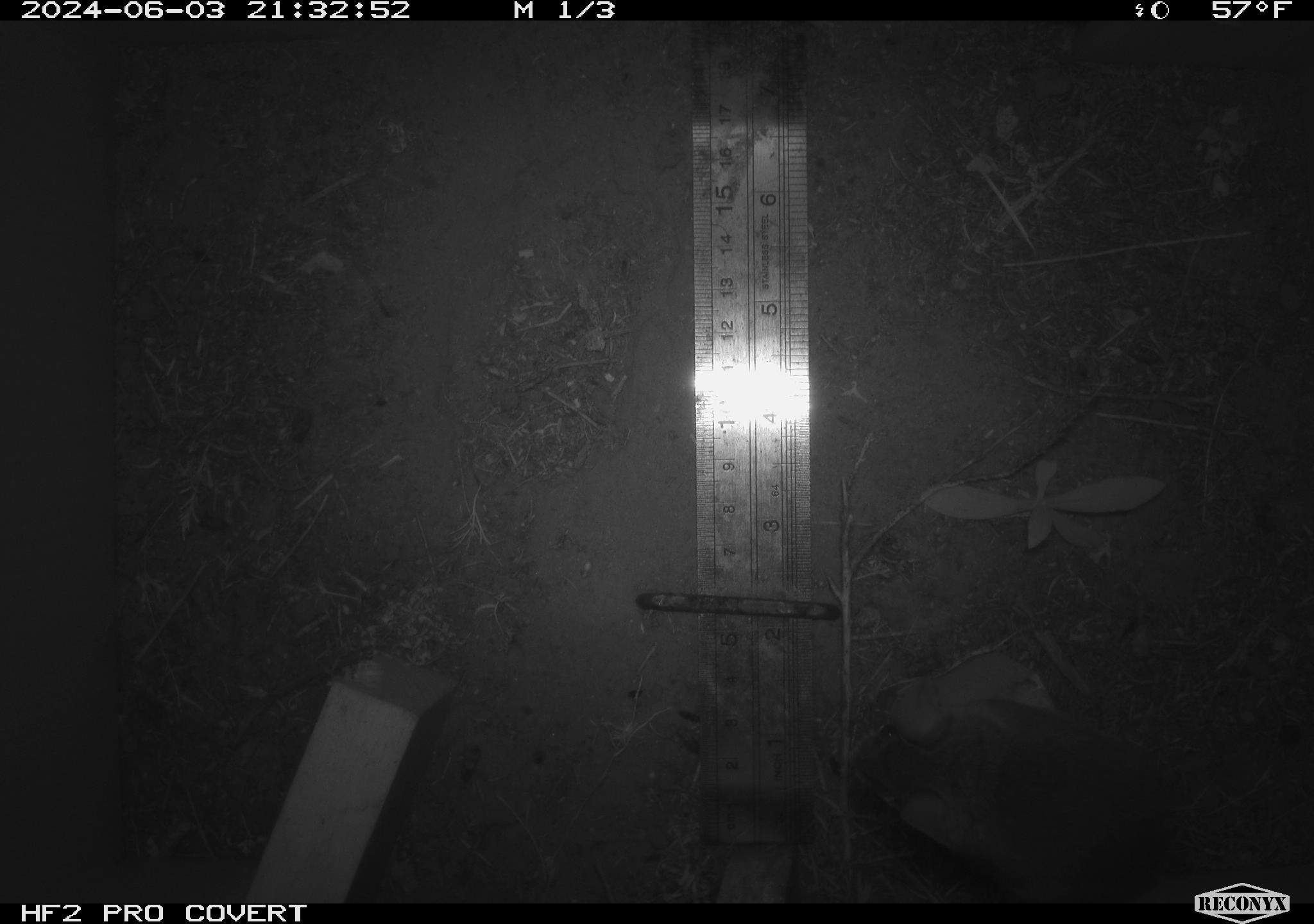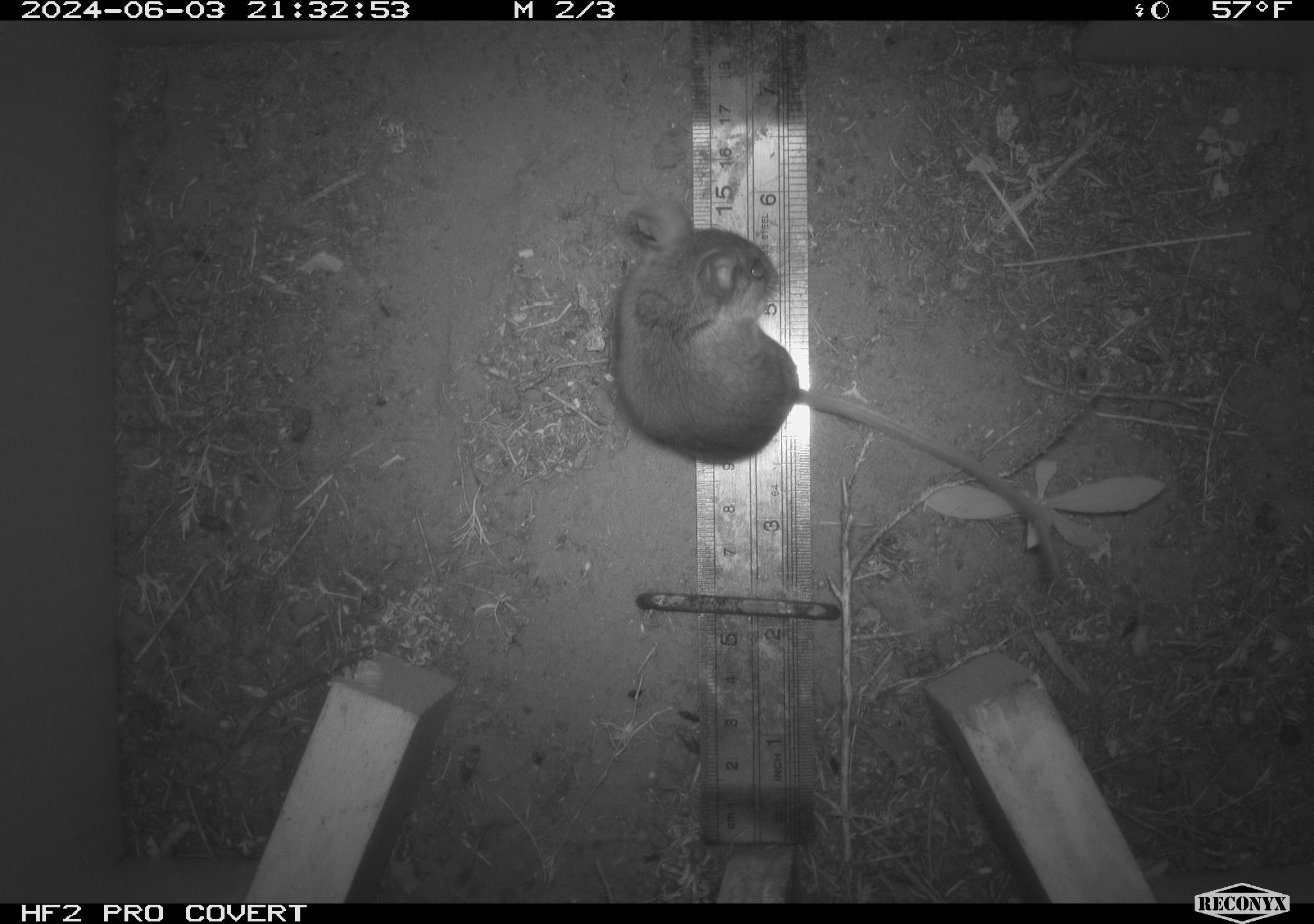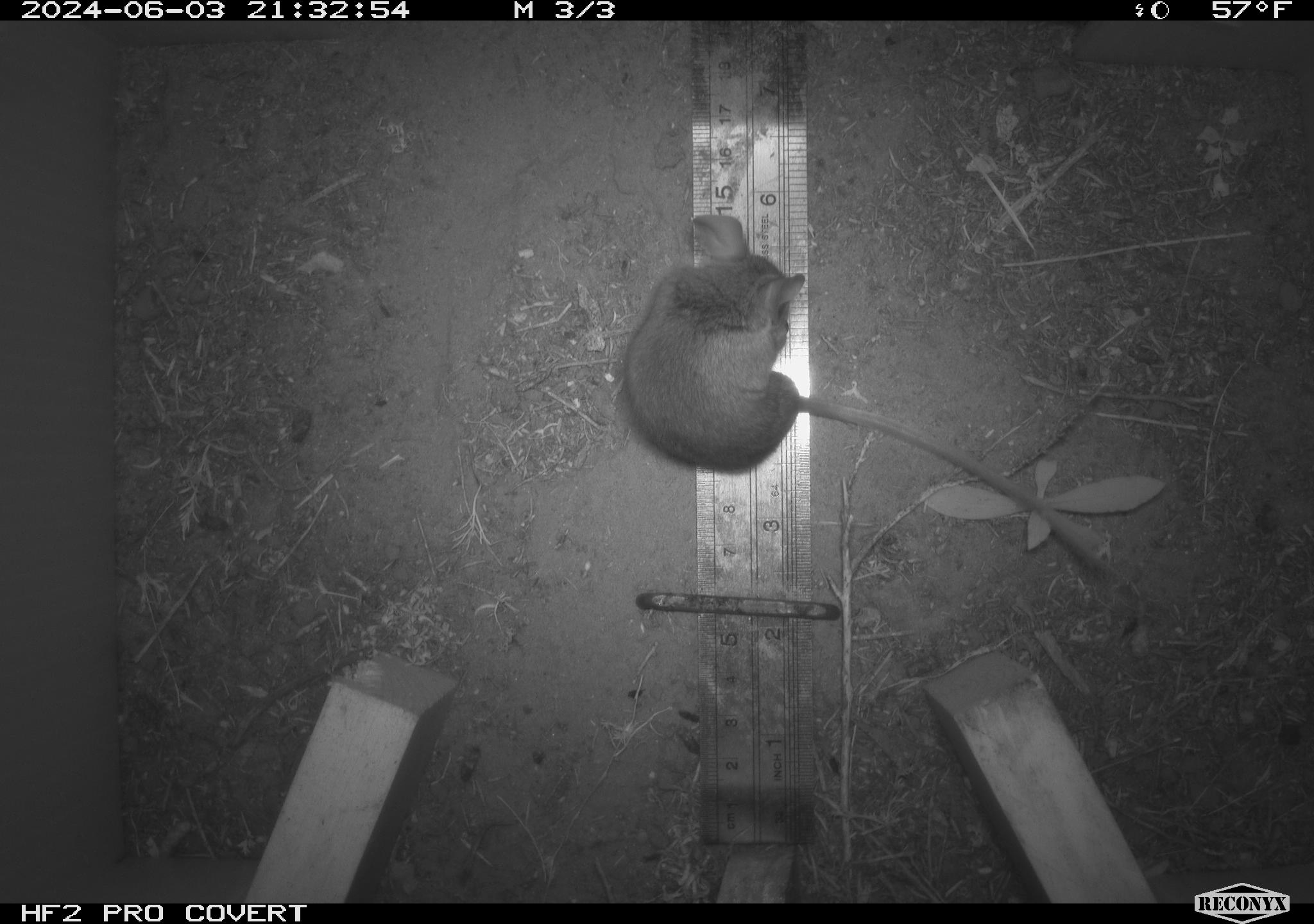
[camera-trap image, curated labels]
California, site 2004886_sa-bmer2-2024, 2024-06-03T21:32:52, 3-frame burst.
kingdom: Animalia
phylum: Chordata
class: Mammalia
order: Rodentia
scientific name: Rodentia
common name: mouse species